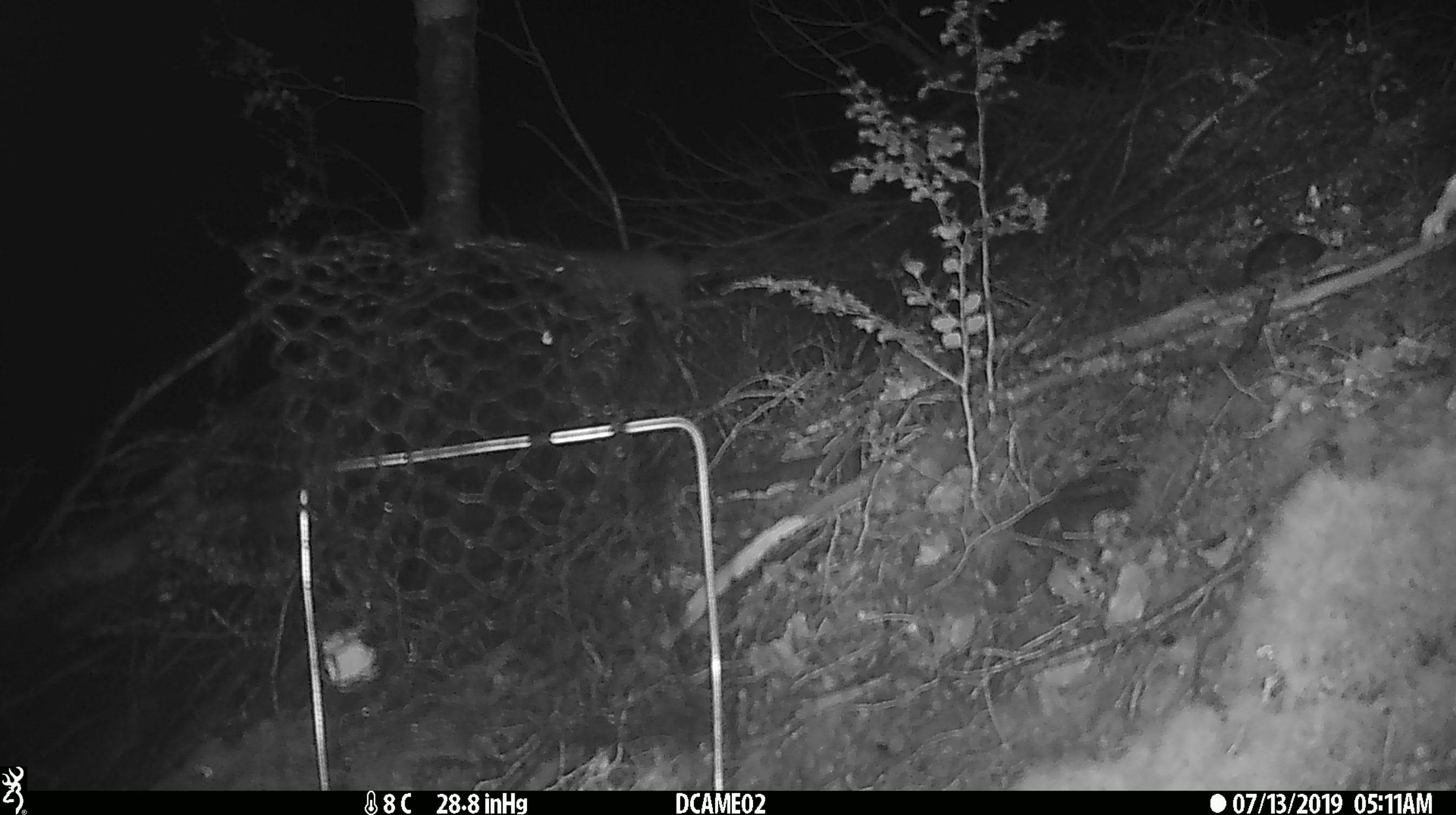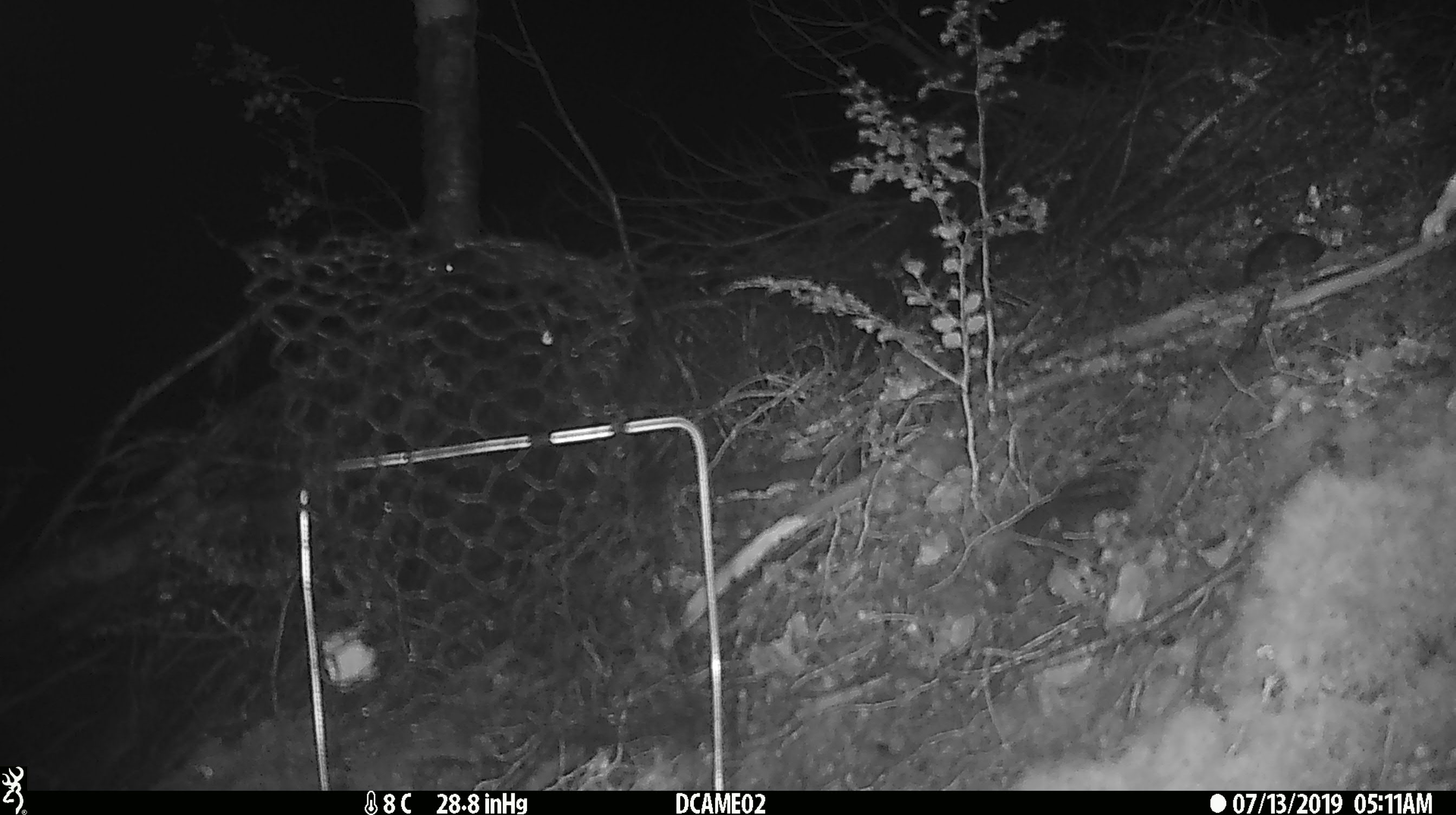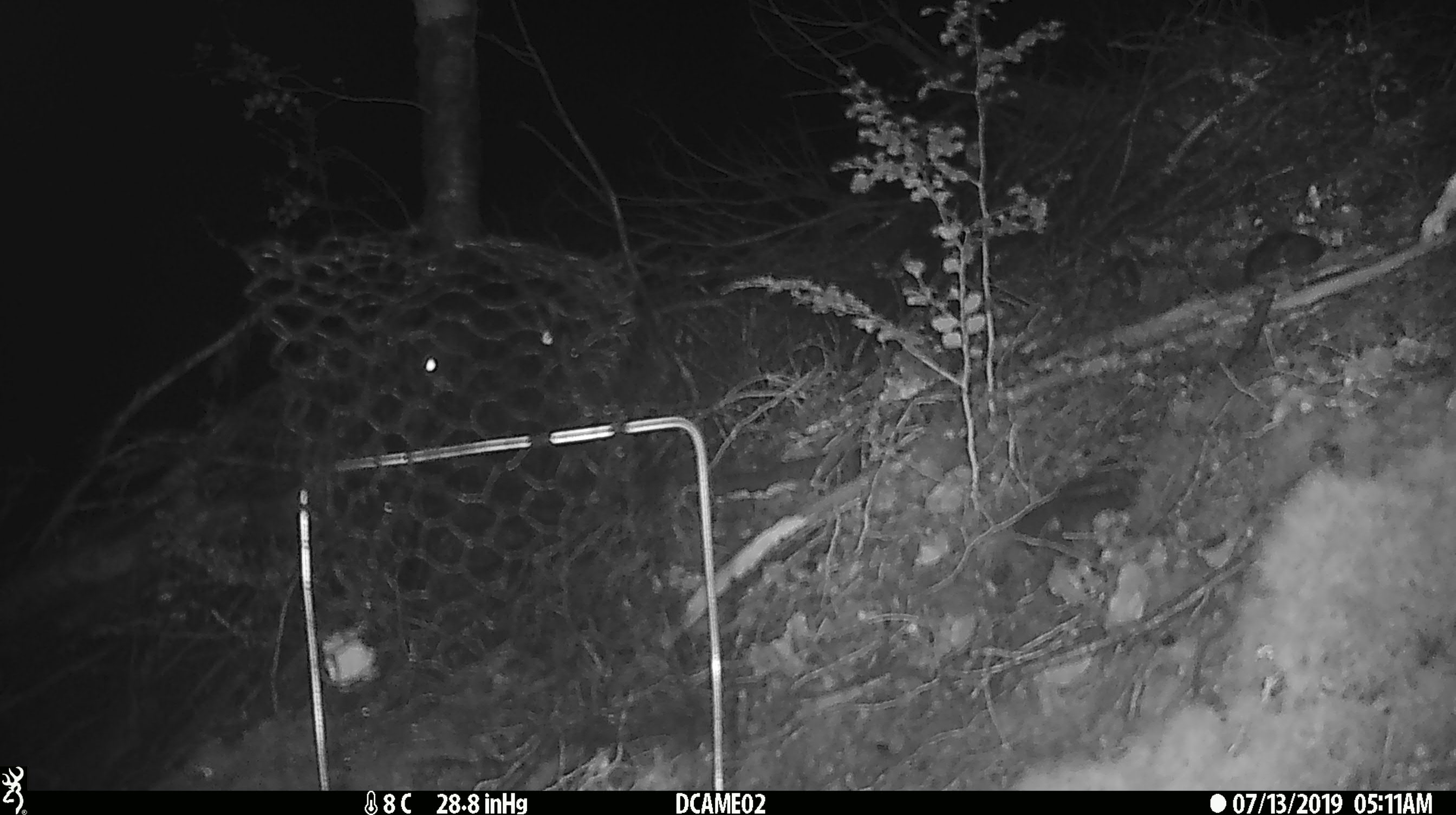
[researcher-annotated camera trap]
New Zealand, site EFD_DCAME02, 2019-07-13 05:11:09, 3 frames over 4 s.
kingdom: Animalia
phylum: Chordata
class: Mammalia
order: Rodentia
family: Muridae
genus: Rattus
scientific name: Rattus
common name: rat